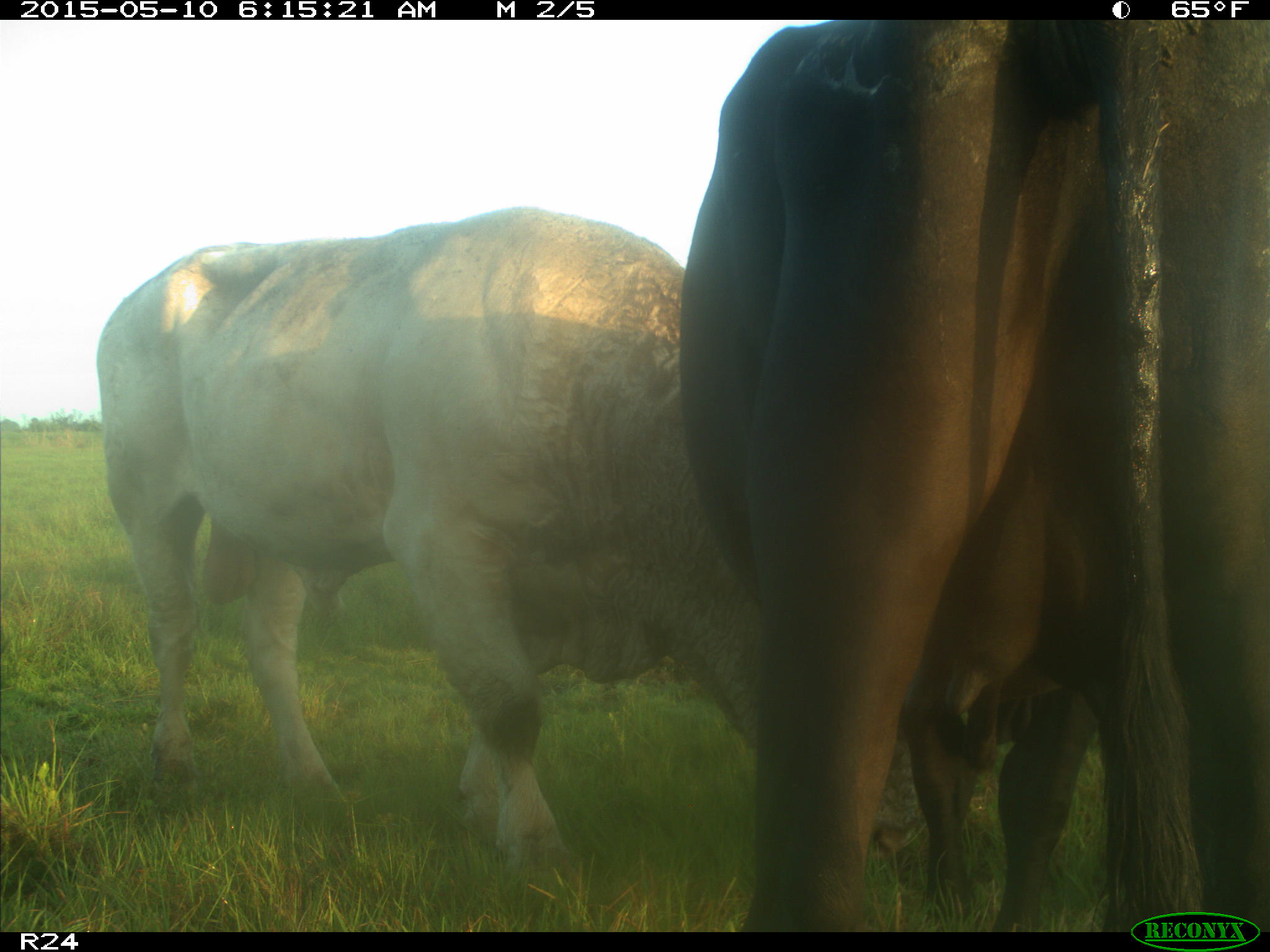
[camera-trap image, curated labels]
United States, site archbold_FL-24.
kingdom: Animalia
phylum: Chordata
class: Mammalia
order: Artiodactyla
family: Bovidae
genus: Bos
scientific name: Bos taurus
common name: domestic cow